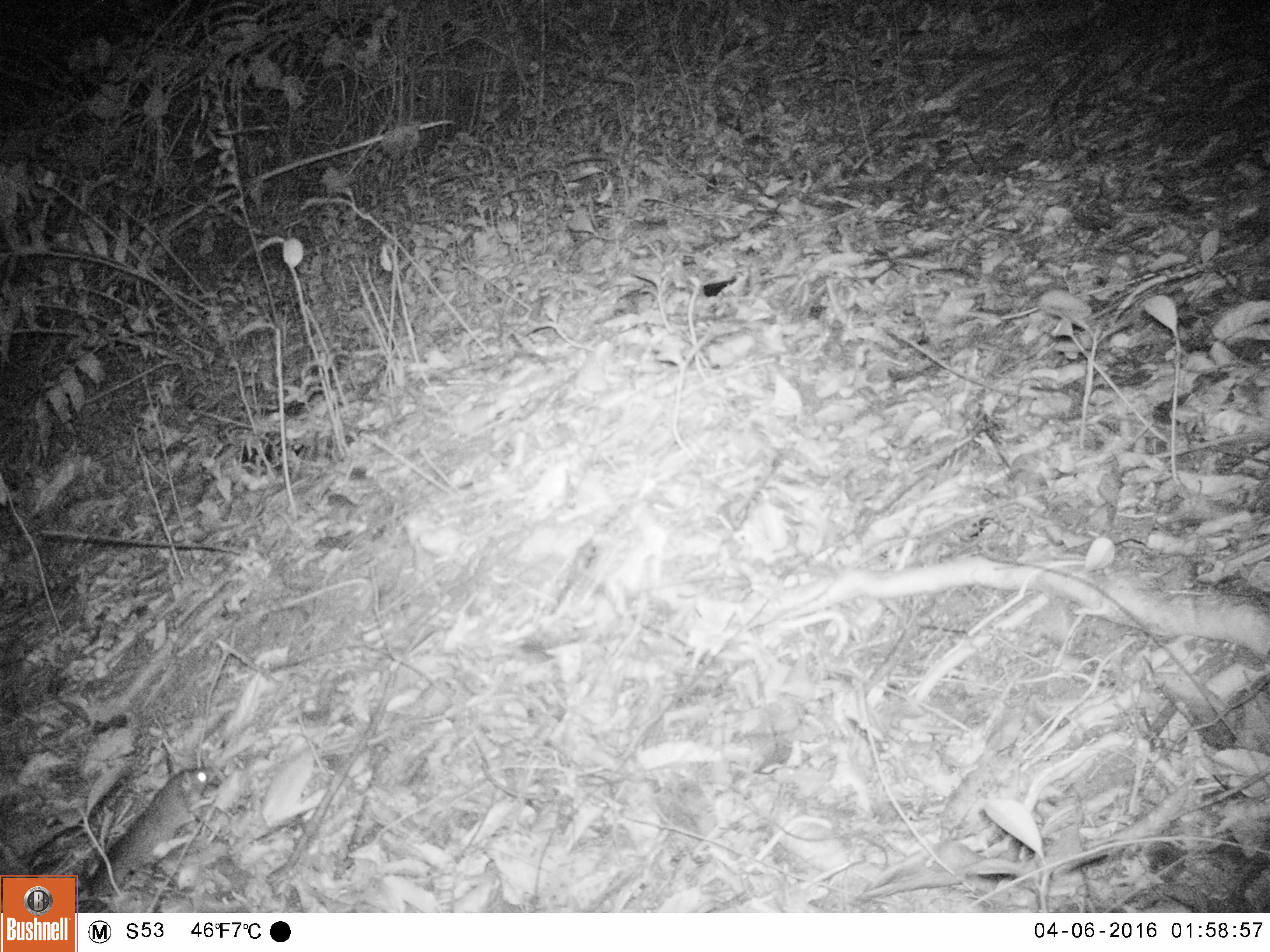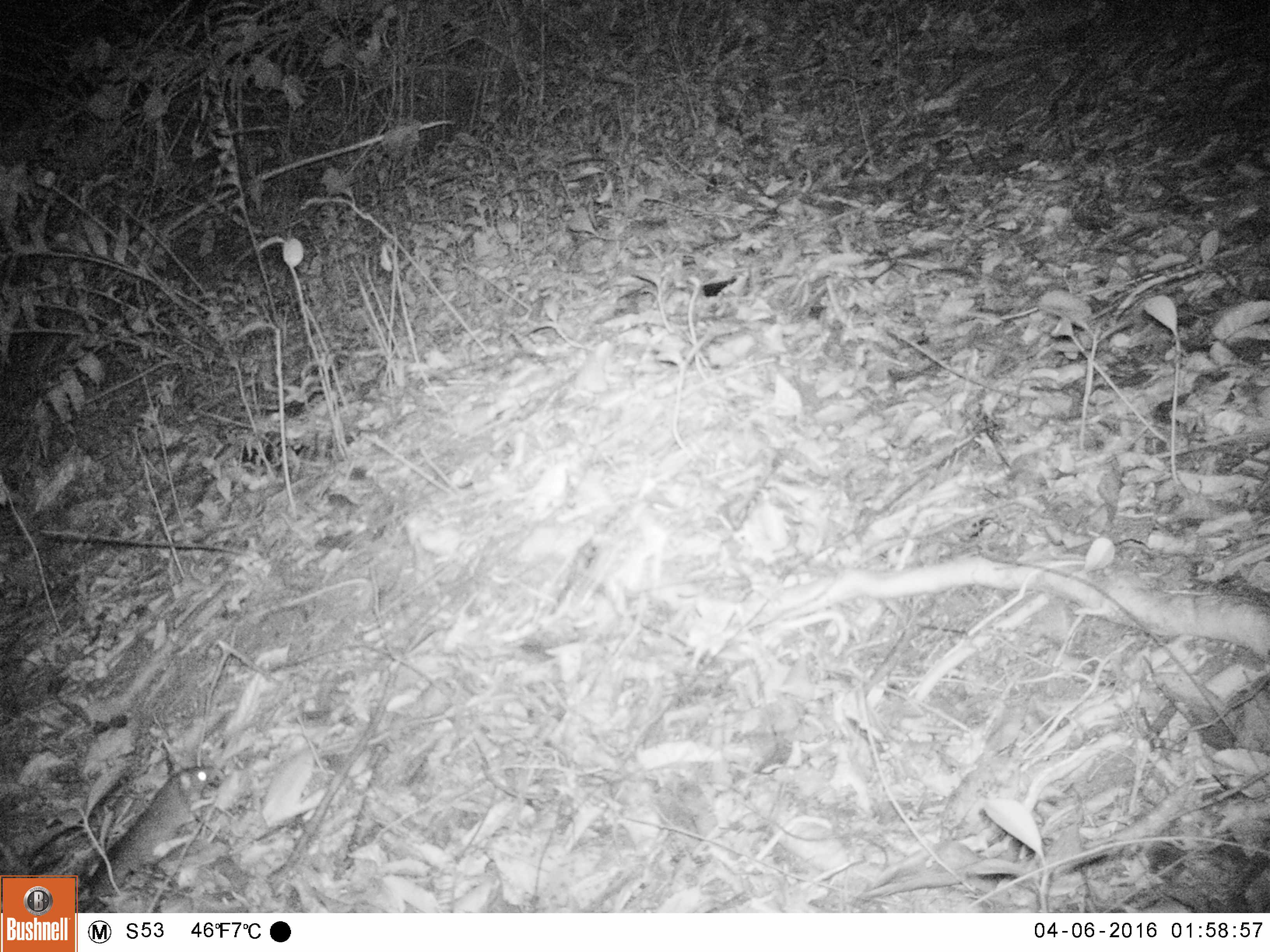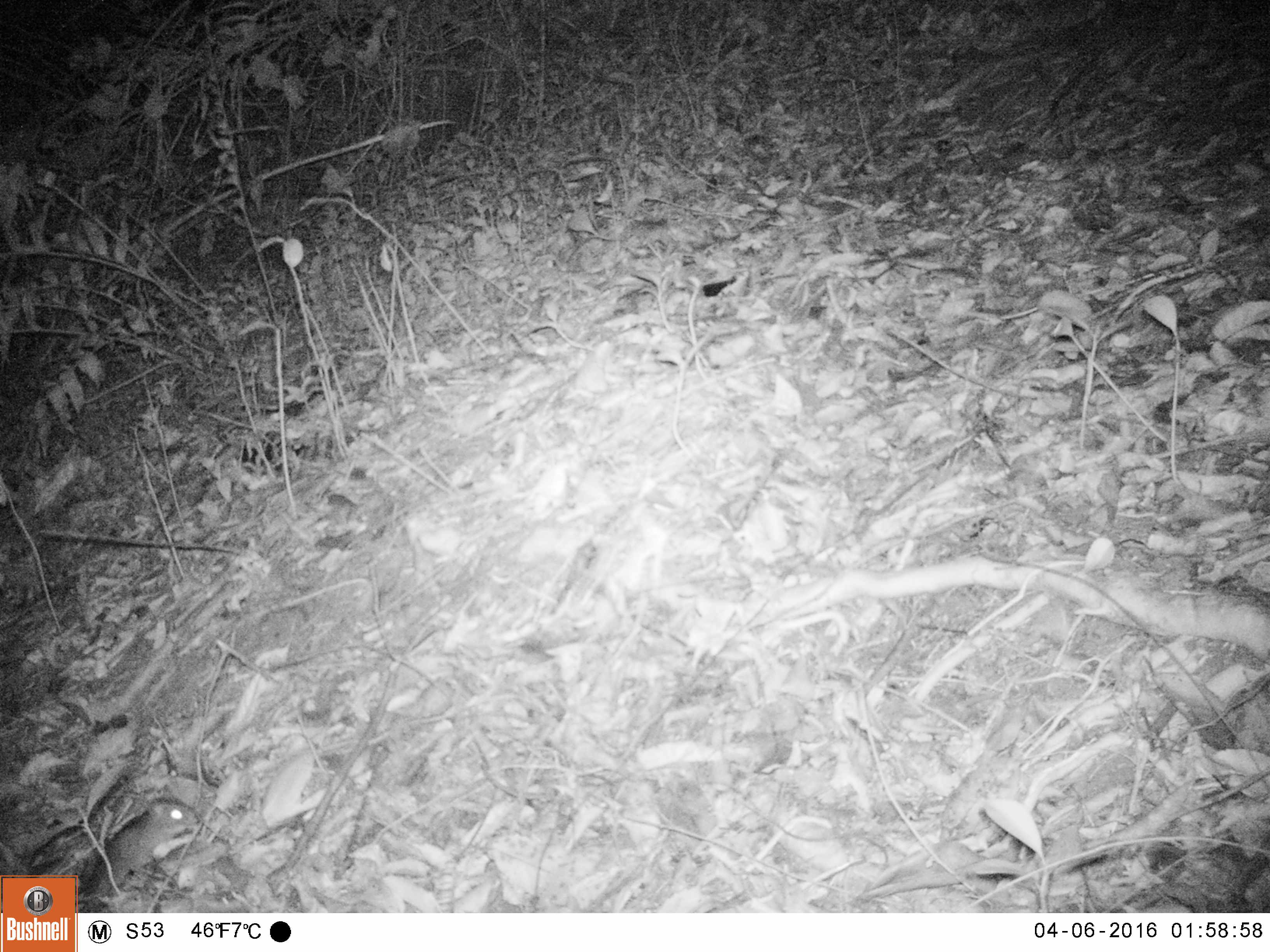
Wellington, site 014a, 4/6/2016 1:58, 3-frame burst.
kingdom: Animalia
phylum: Chordata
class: Mammalia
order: Rodentia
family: Muridae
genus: Rattus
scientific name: Rattus rattus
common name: ship rat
Ship rat (Rattus rattus).